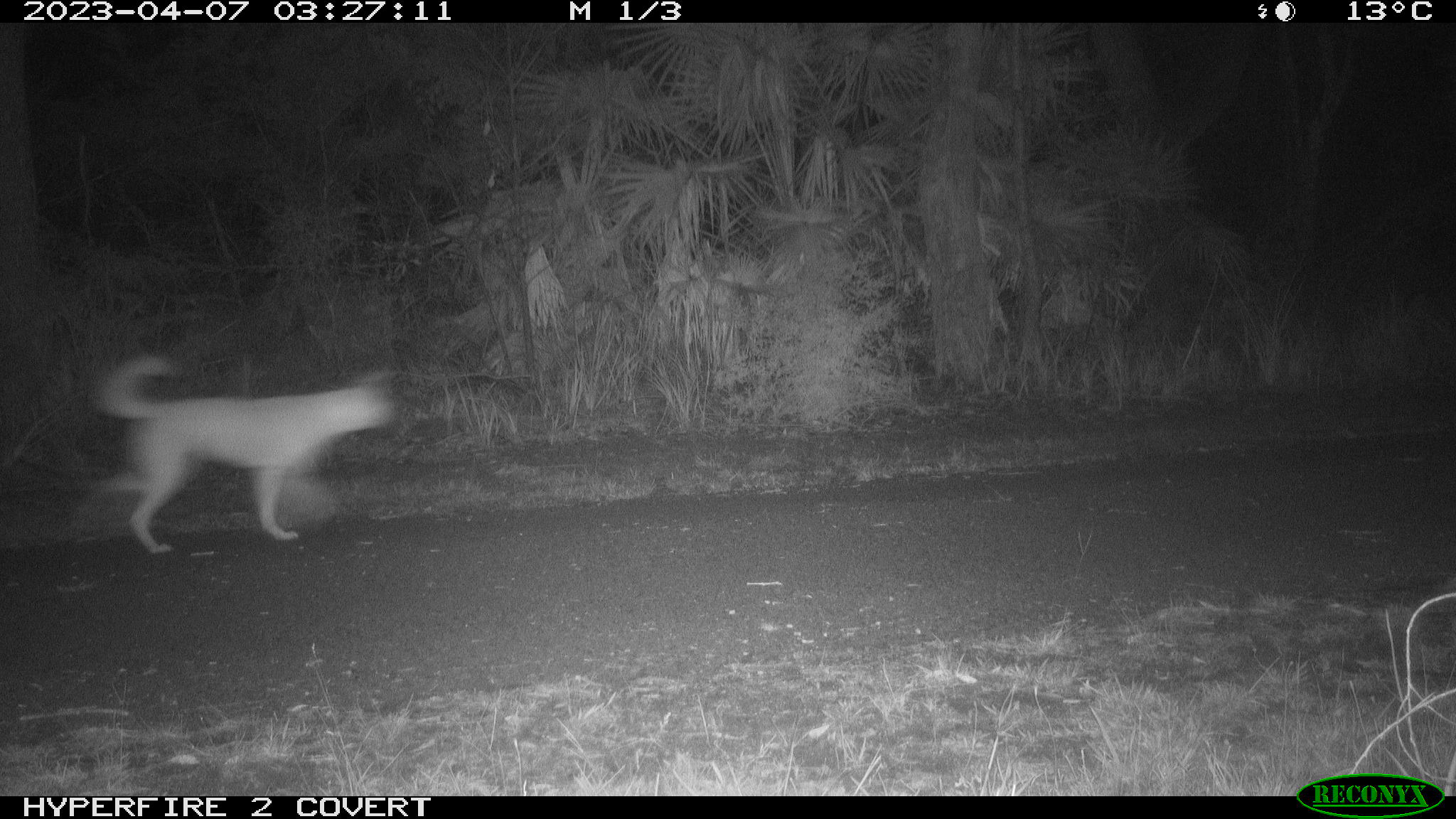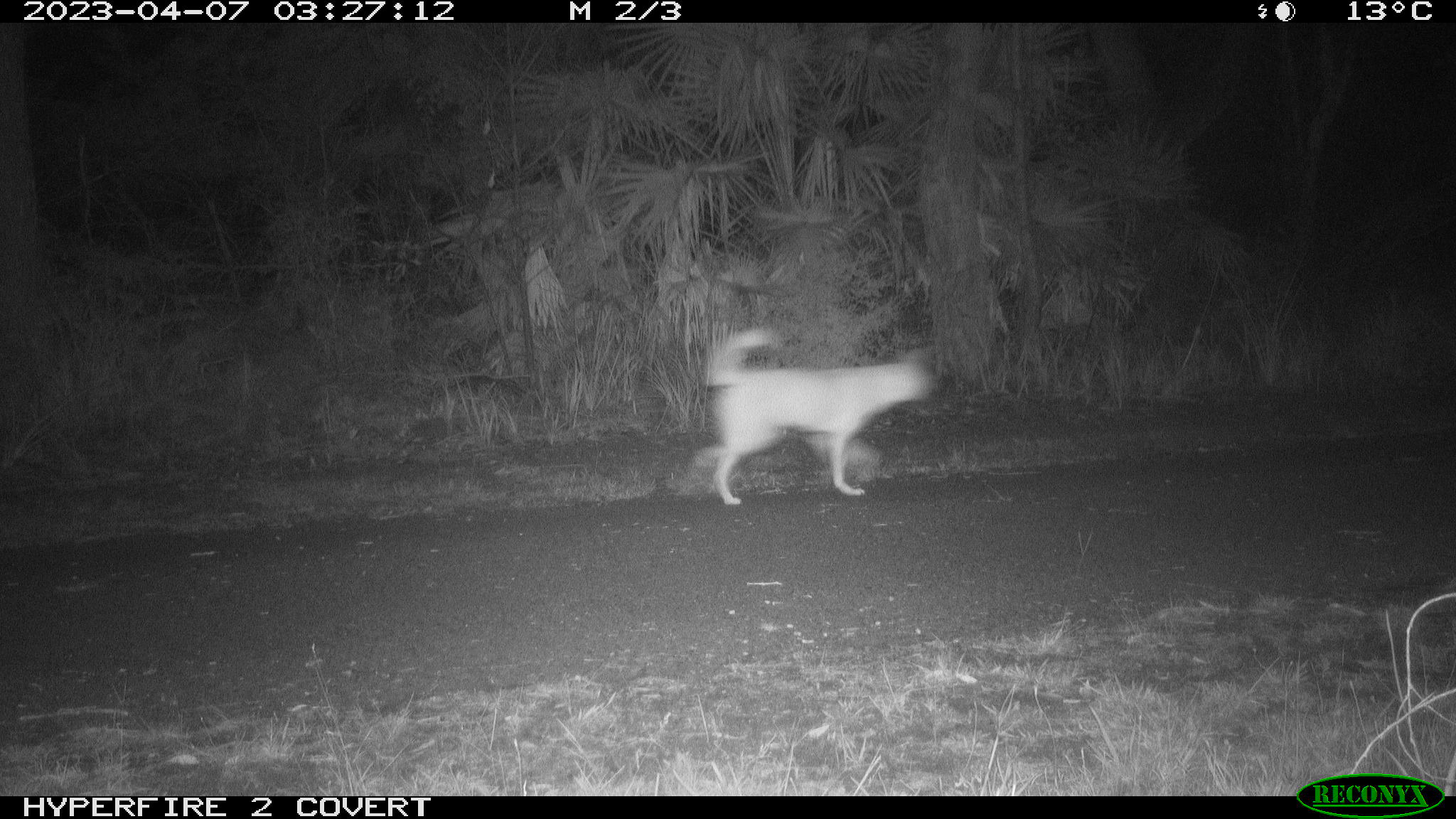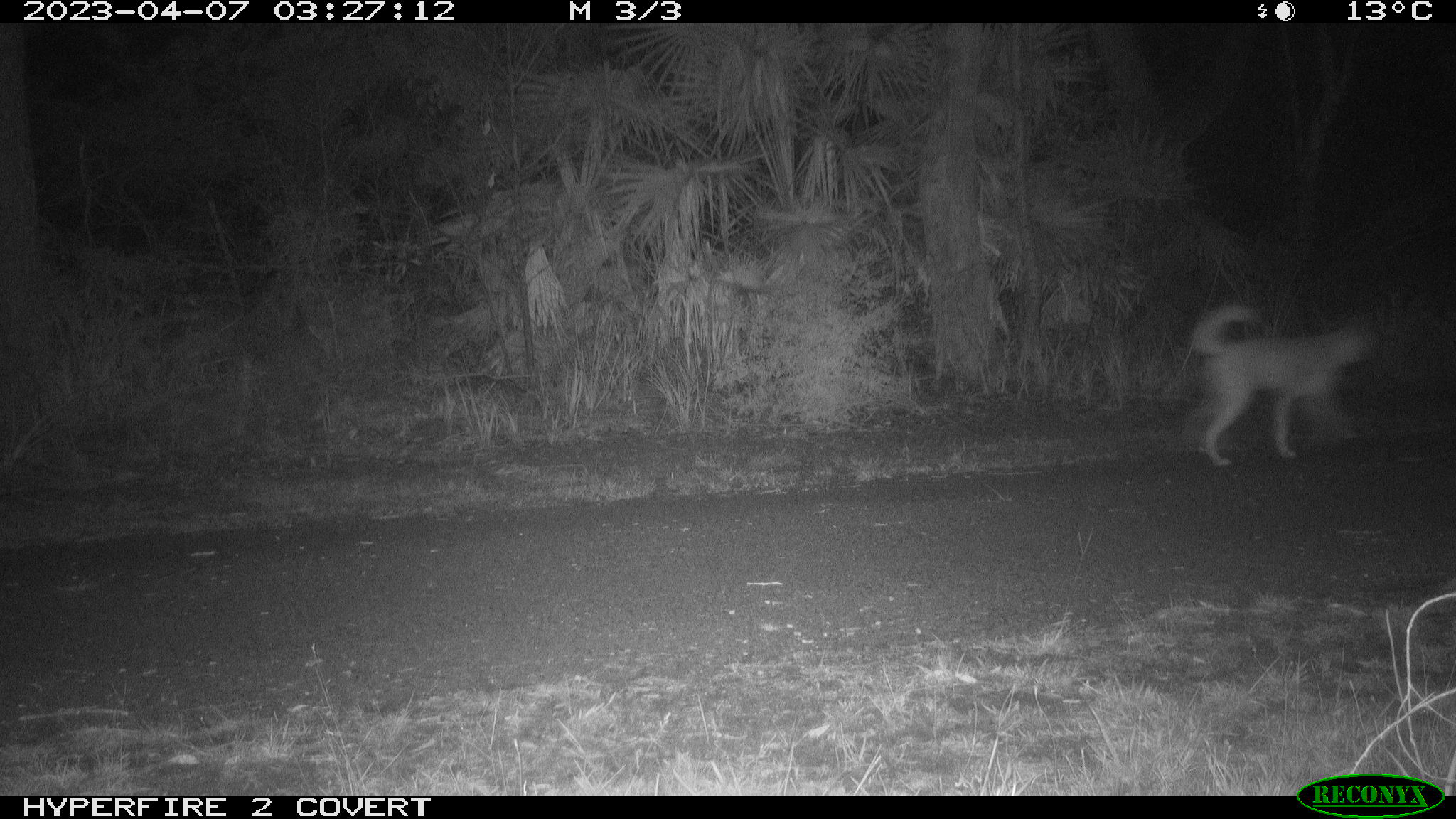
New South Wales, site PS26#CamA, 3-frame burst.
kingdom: Animalia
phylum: Chordata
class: Mammalia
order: Carnivora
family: Canidae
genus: Canis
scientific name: Canis familiaris dingo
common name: dingo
Dingo (Canis familiaris dingo).